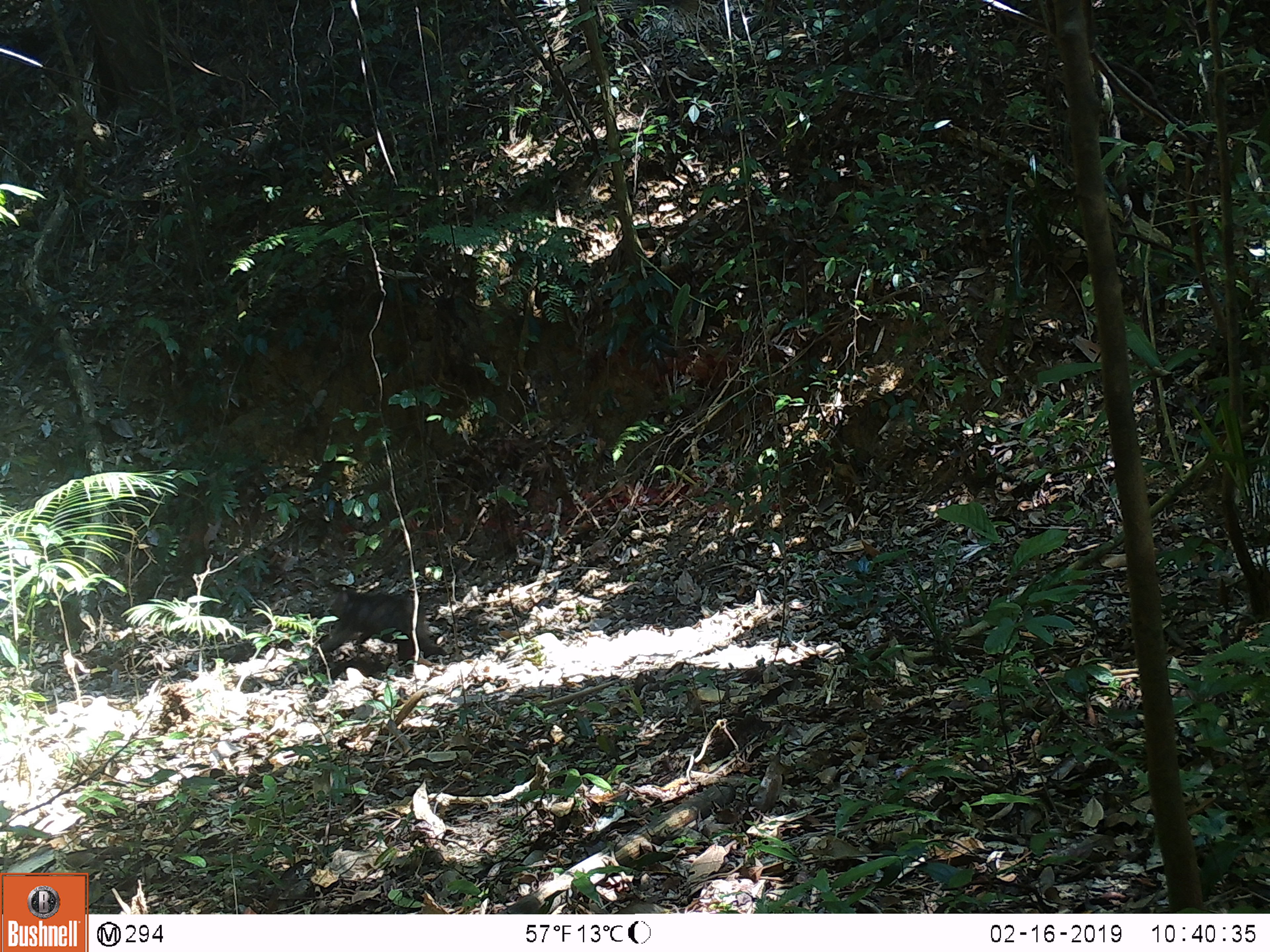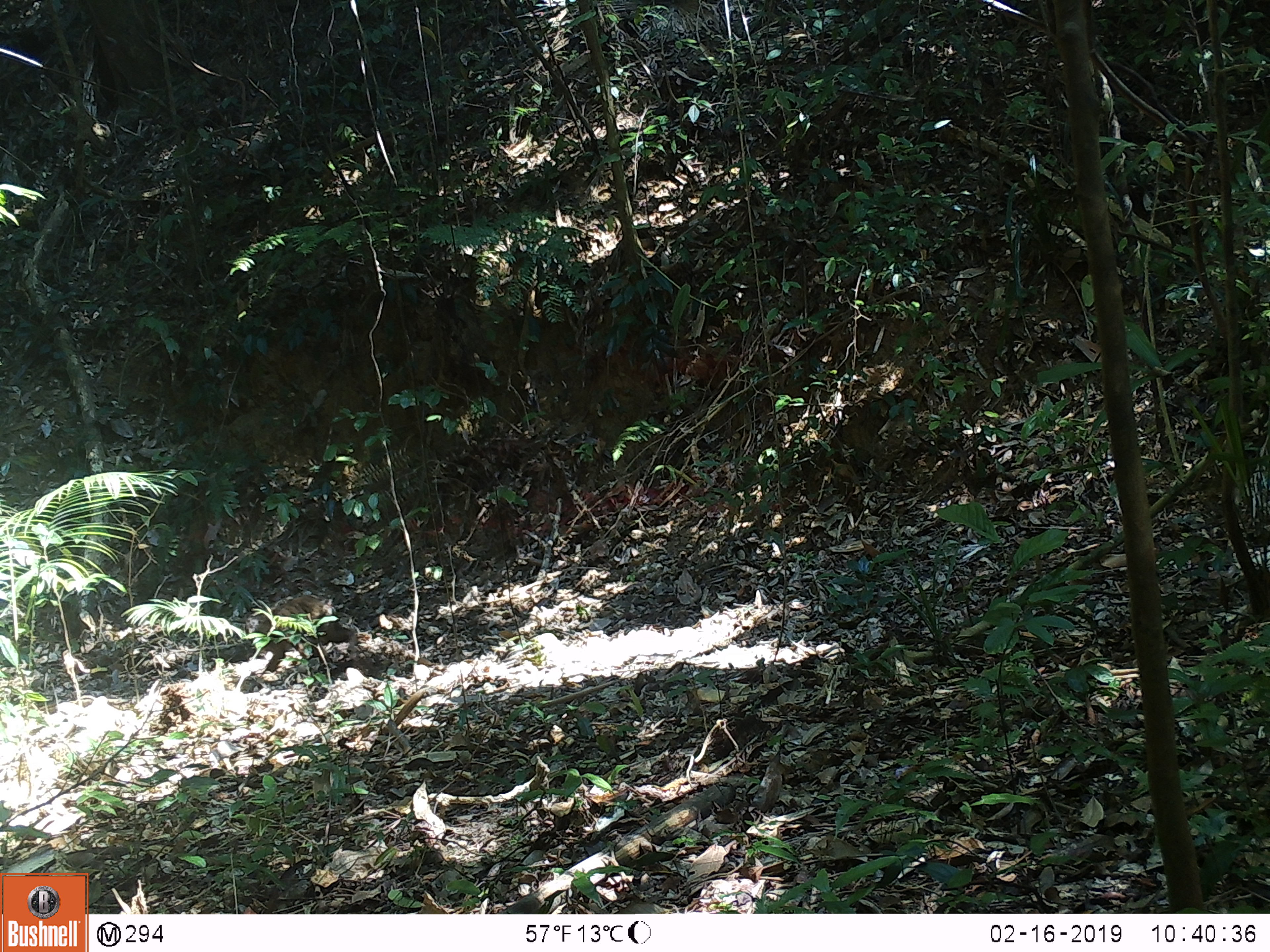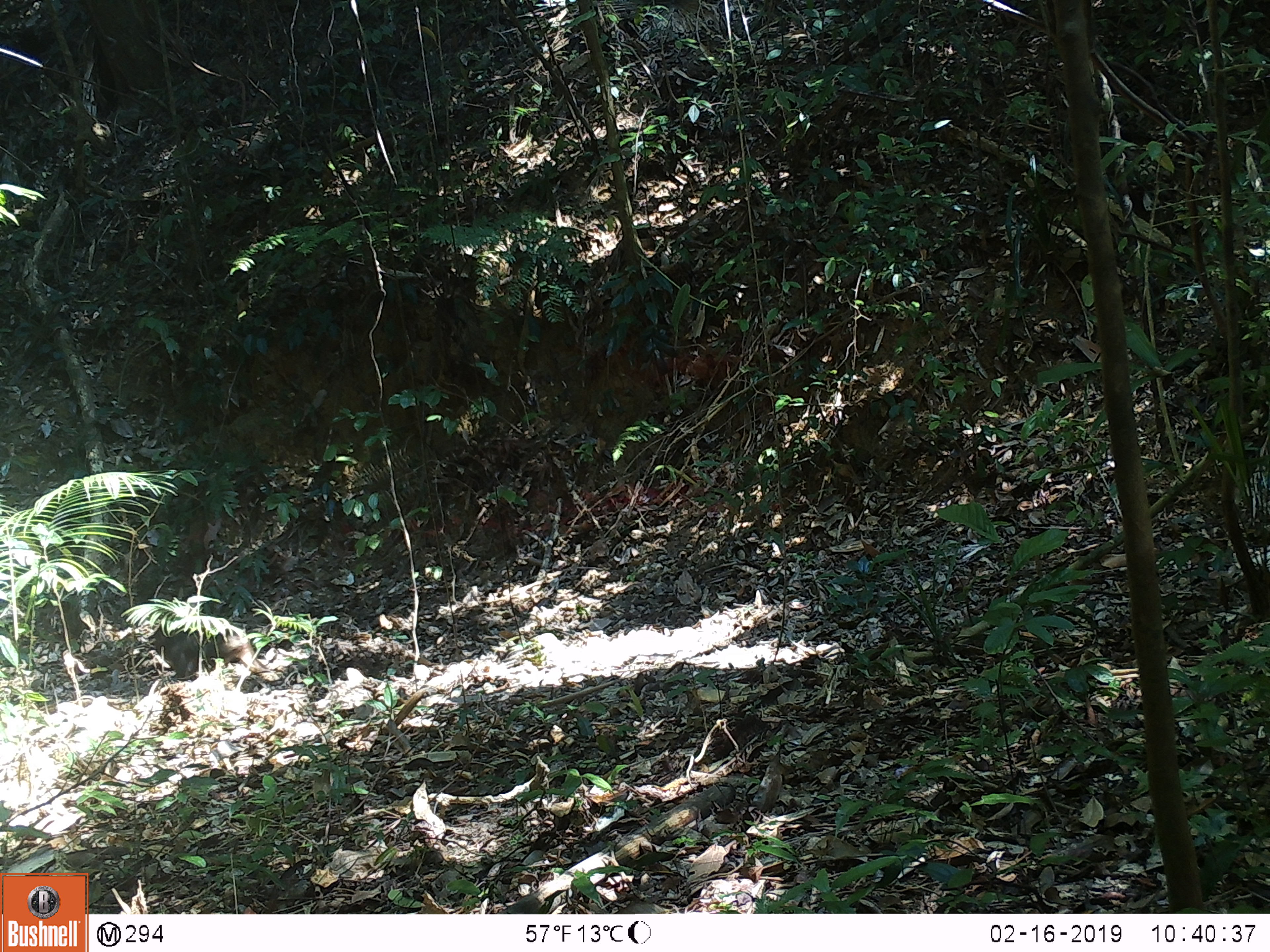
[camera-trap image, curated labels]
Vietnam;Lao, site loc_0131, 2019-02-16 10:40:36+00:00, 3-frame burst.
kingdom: Animalia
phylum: Chordata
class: Mammalia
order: Primates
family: Cercopithecidae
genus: Macaca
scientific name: Macaca arctoides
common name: stump-tailed macaque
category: stump tailed macaque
Stump tailed macaque (stump-tailed macaque) (Macaca arctoides). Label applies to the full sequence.